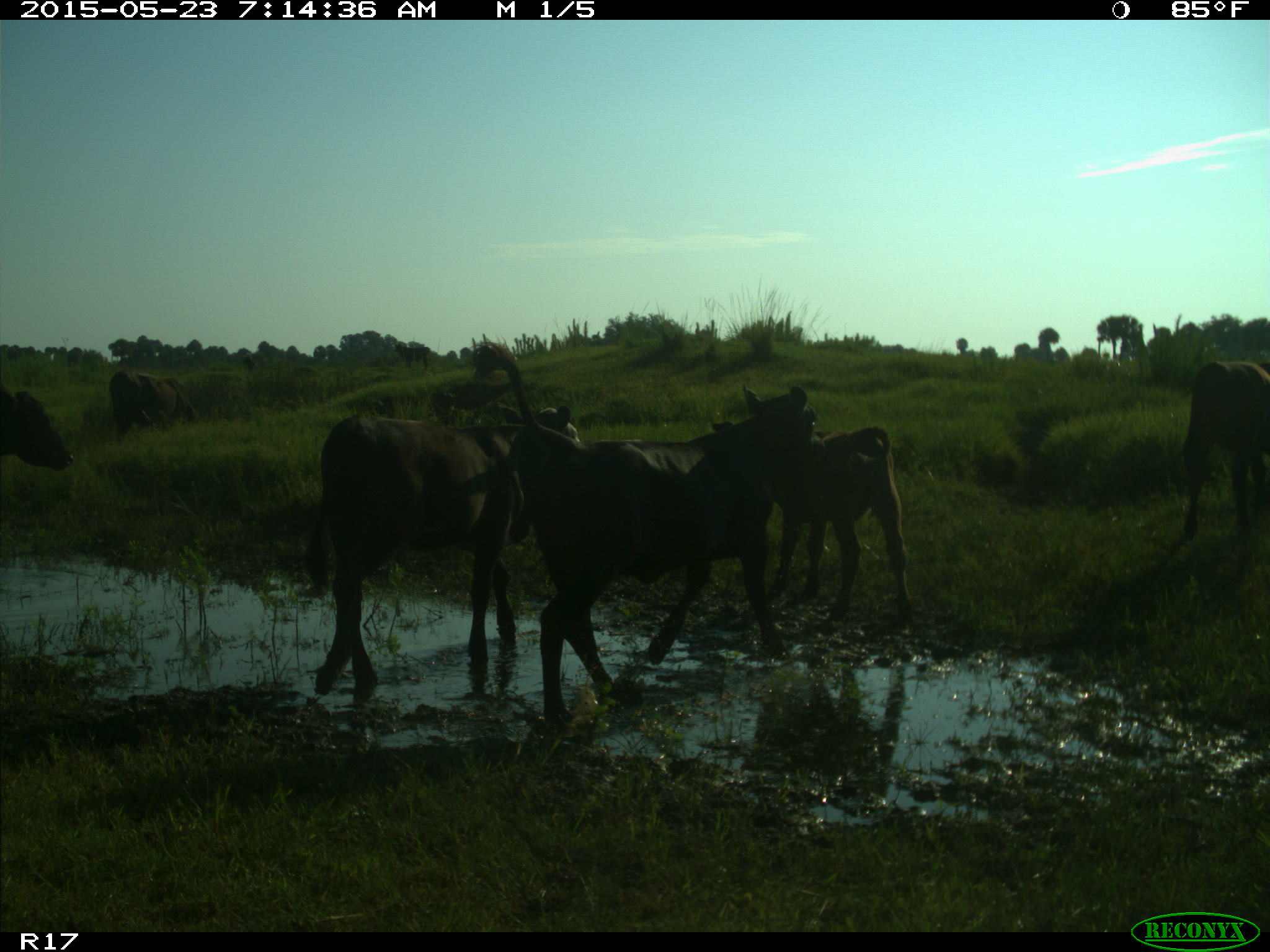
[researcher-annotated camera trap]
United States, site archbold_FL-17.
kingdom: Animalia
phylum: Chordata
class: Mammalia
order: Artiodactyla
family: Bovidae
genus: Bos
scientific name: Bos taurus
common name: domestic cow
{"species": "Bos taurus (domestic cow)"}